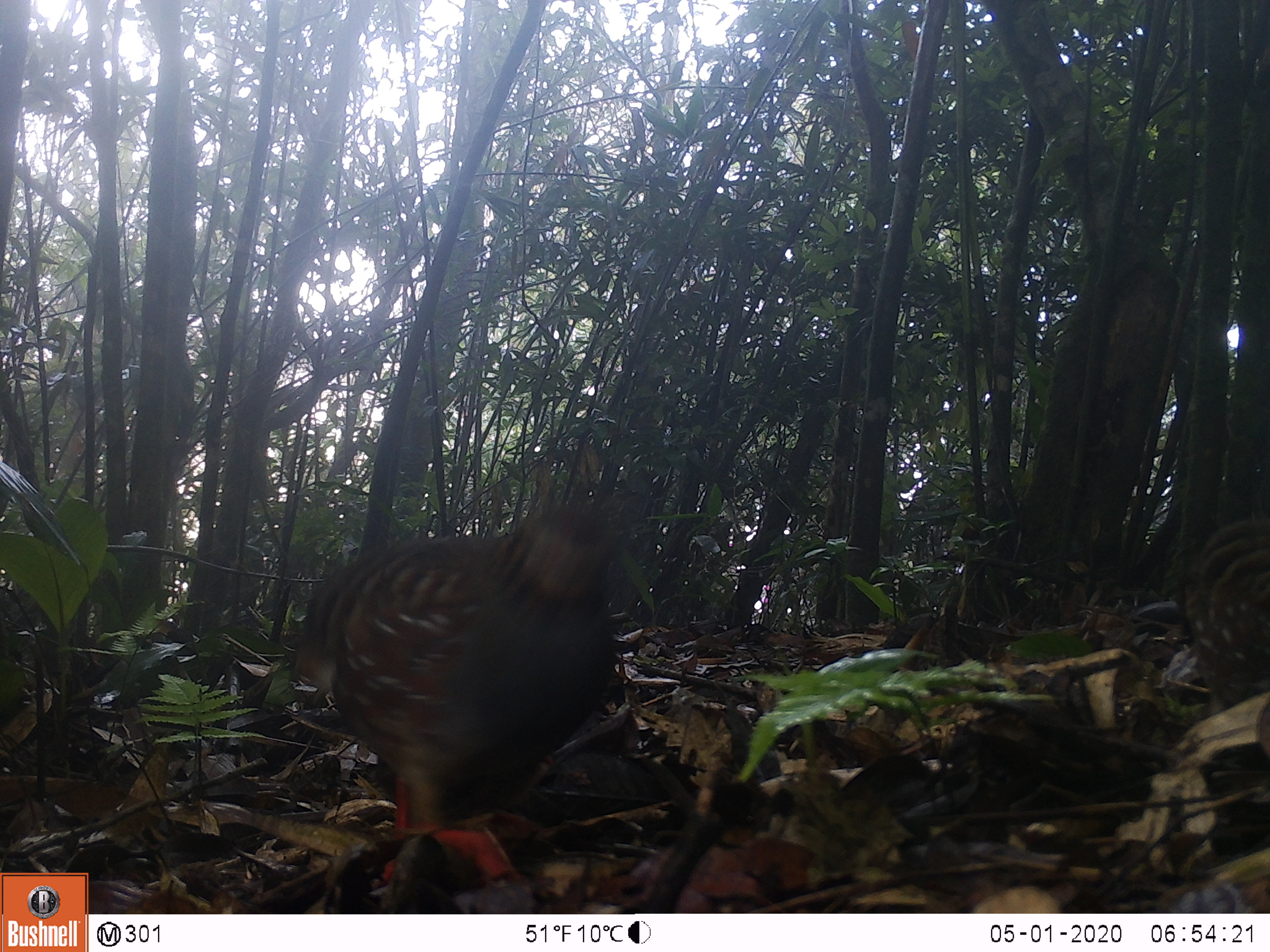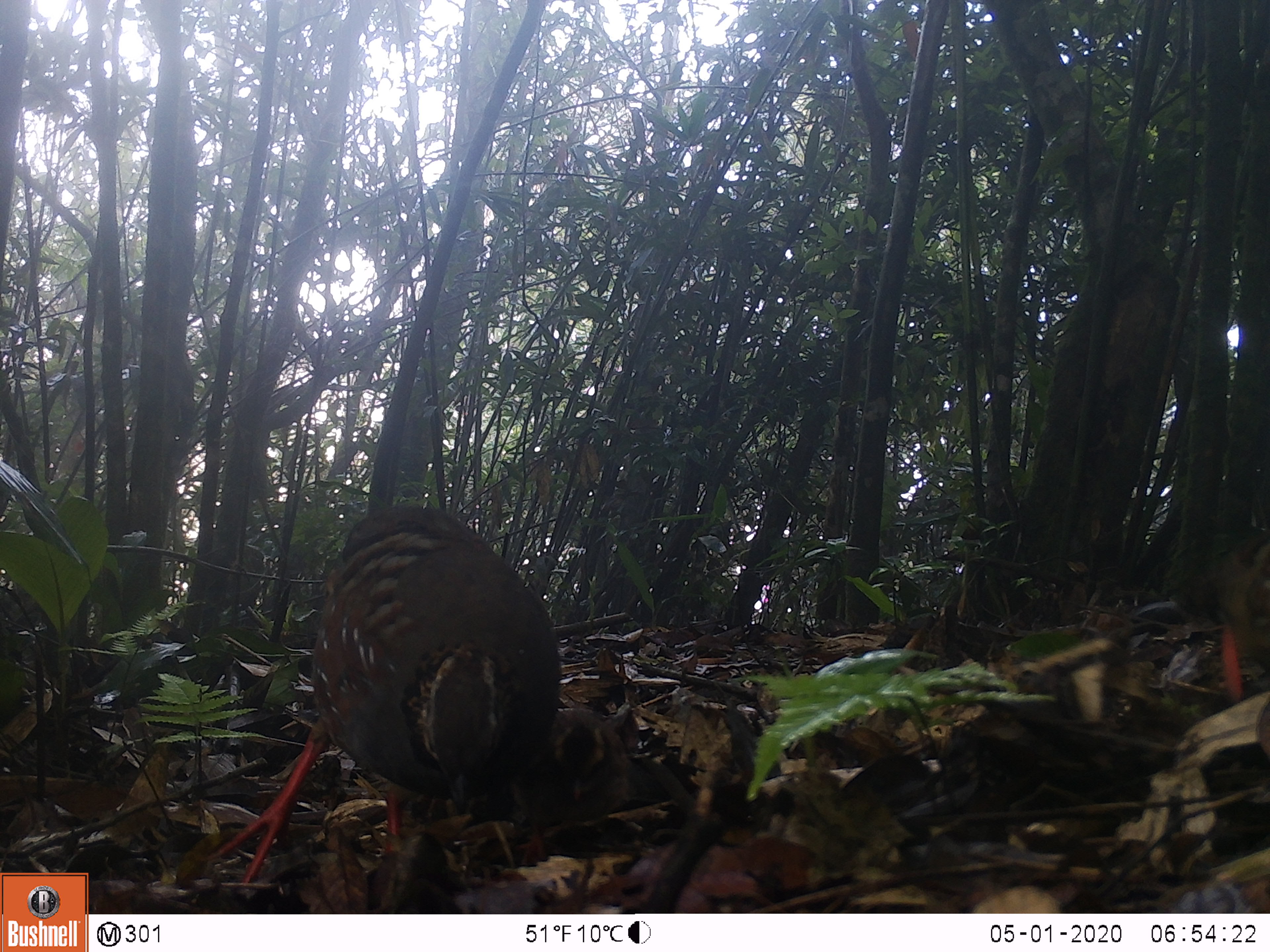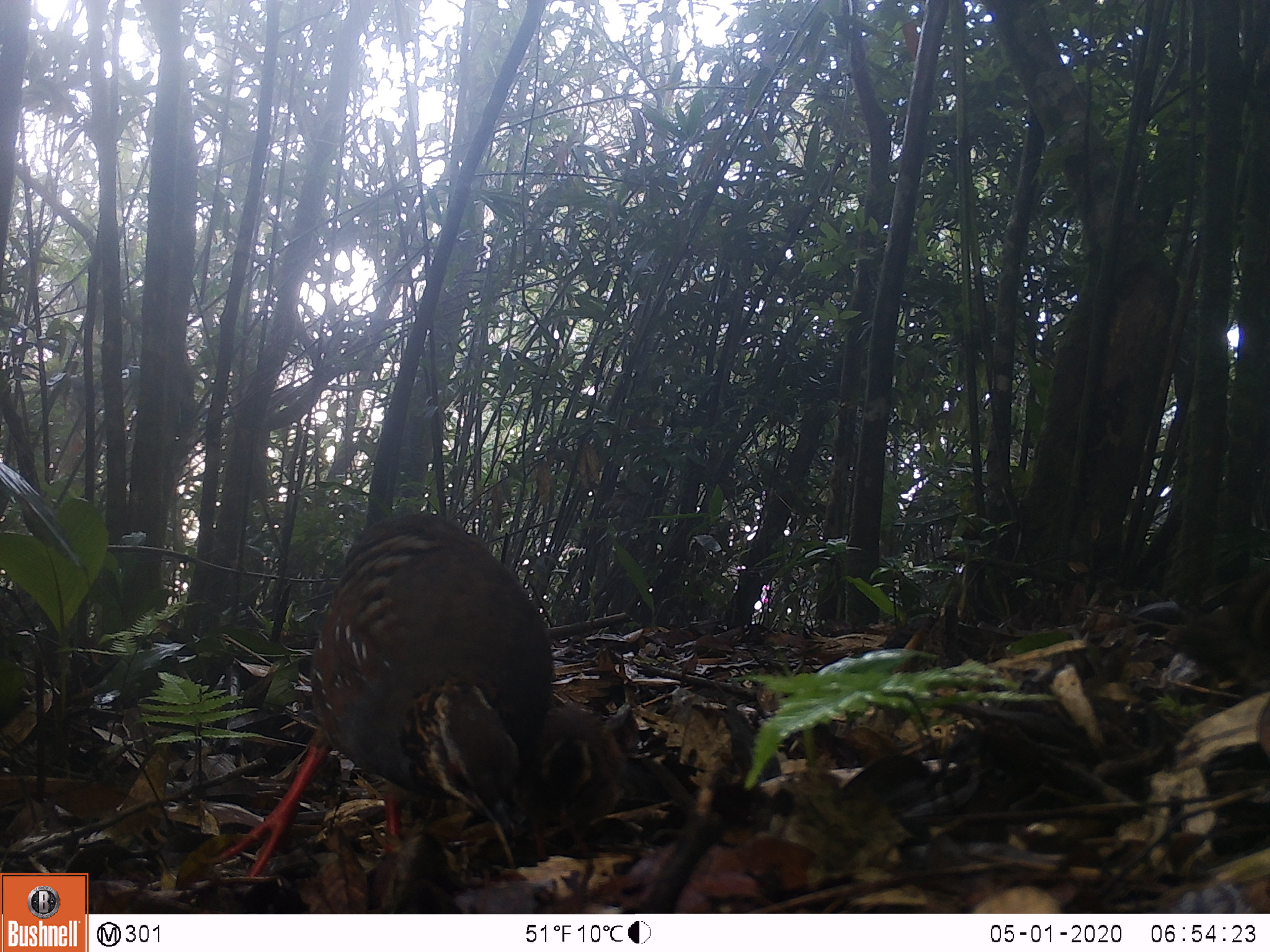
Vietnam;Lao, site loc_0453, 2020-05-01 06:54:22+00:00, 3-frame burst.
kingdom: Animalia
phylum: Chordata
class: Aves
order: Galliformes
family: Phasianidae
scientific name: Phasianidae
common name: partridge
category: unidentified partridge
Unidentified partridge (partridge) (Phasianidae). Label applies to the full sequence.